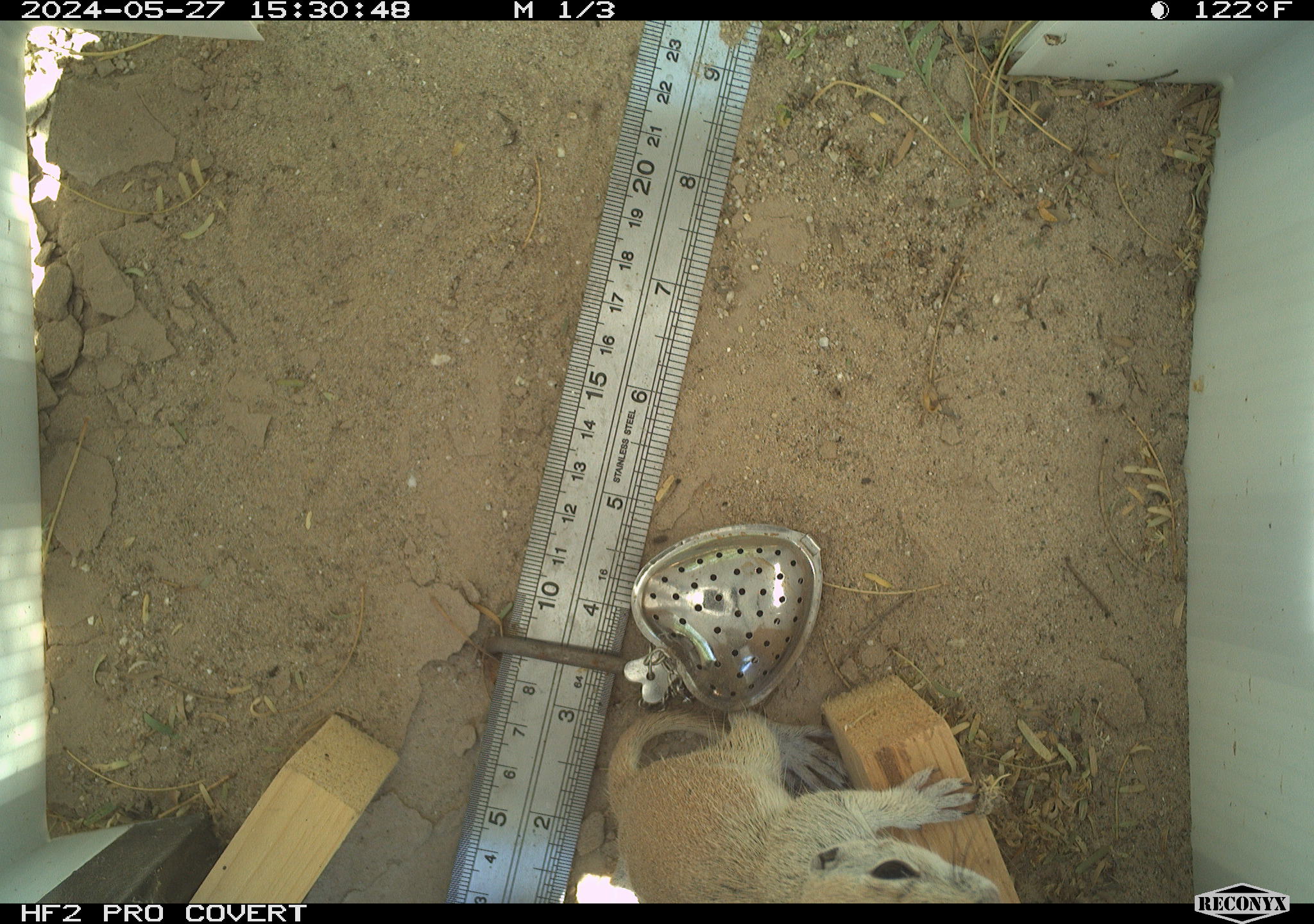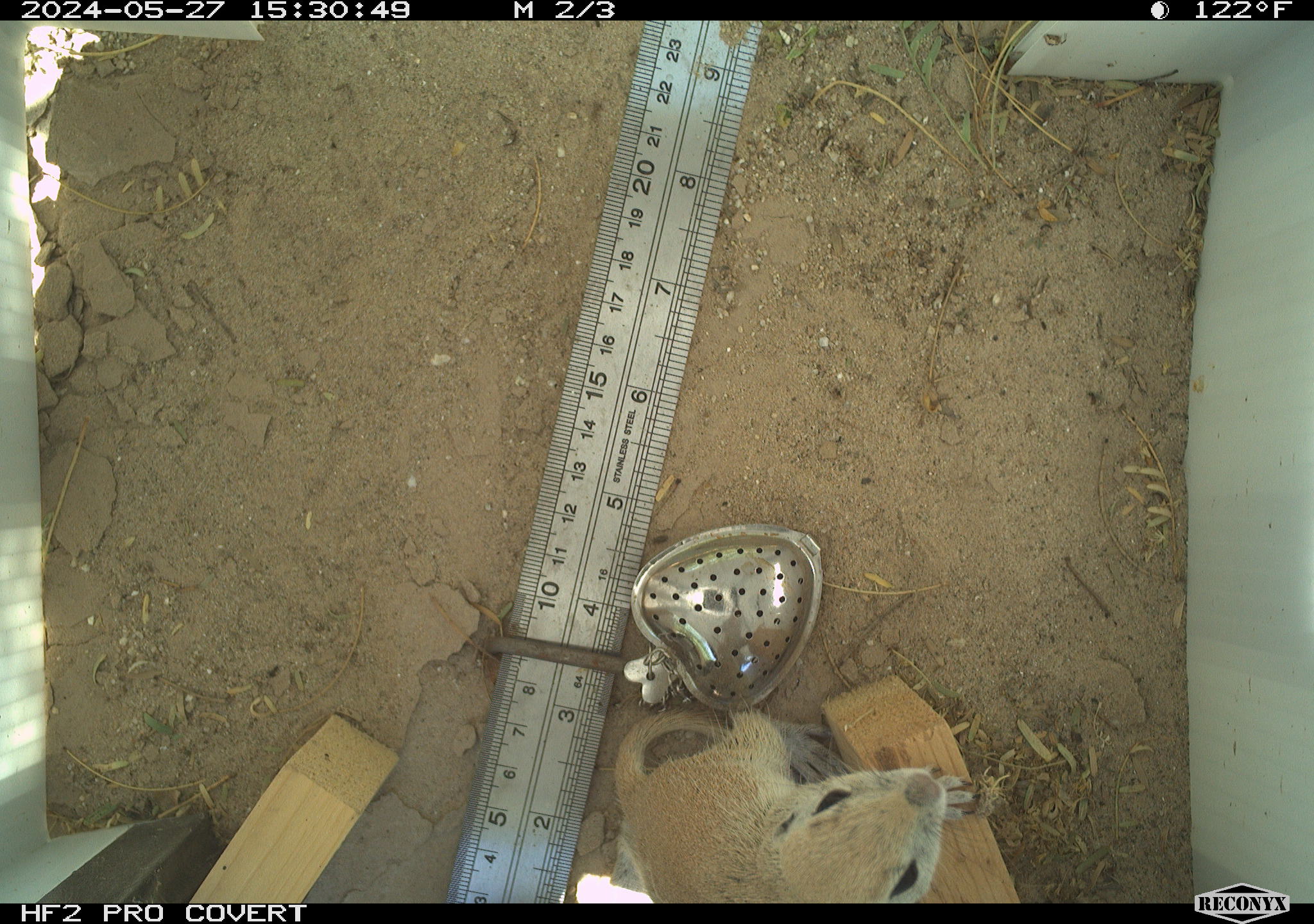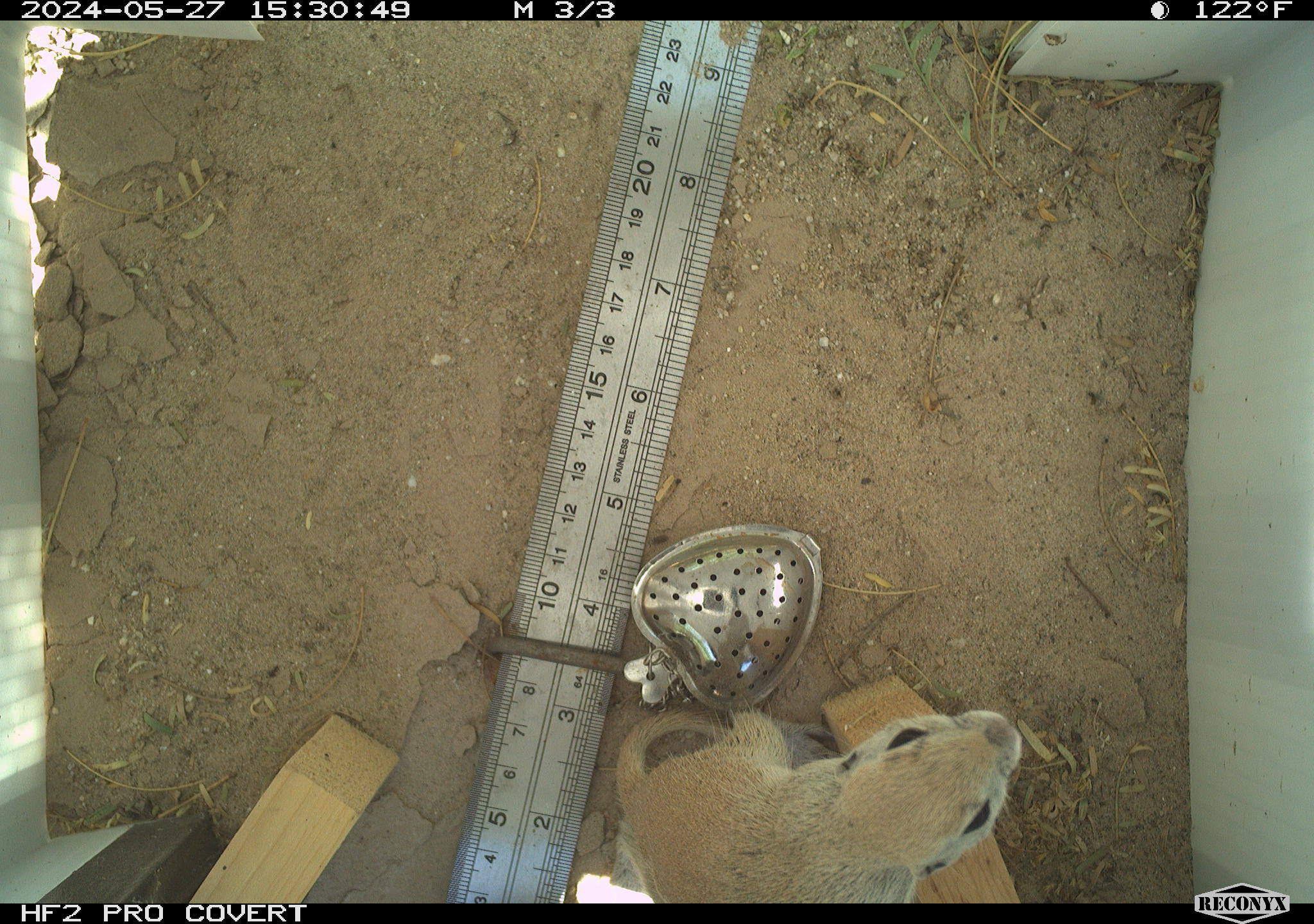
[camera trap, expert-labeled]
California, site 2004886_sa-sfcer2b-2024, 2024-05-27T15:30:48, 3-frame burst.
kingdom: Animalia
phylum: Chordata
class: Mammalia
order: Rodentia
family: Sciuridae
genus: Xerospermophilus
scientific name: Xerospermophilus tereticaudus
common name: round-tailed ground squirrel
Round-tailed ground squirrel (Xerospermophilus tereticaudus).